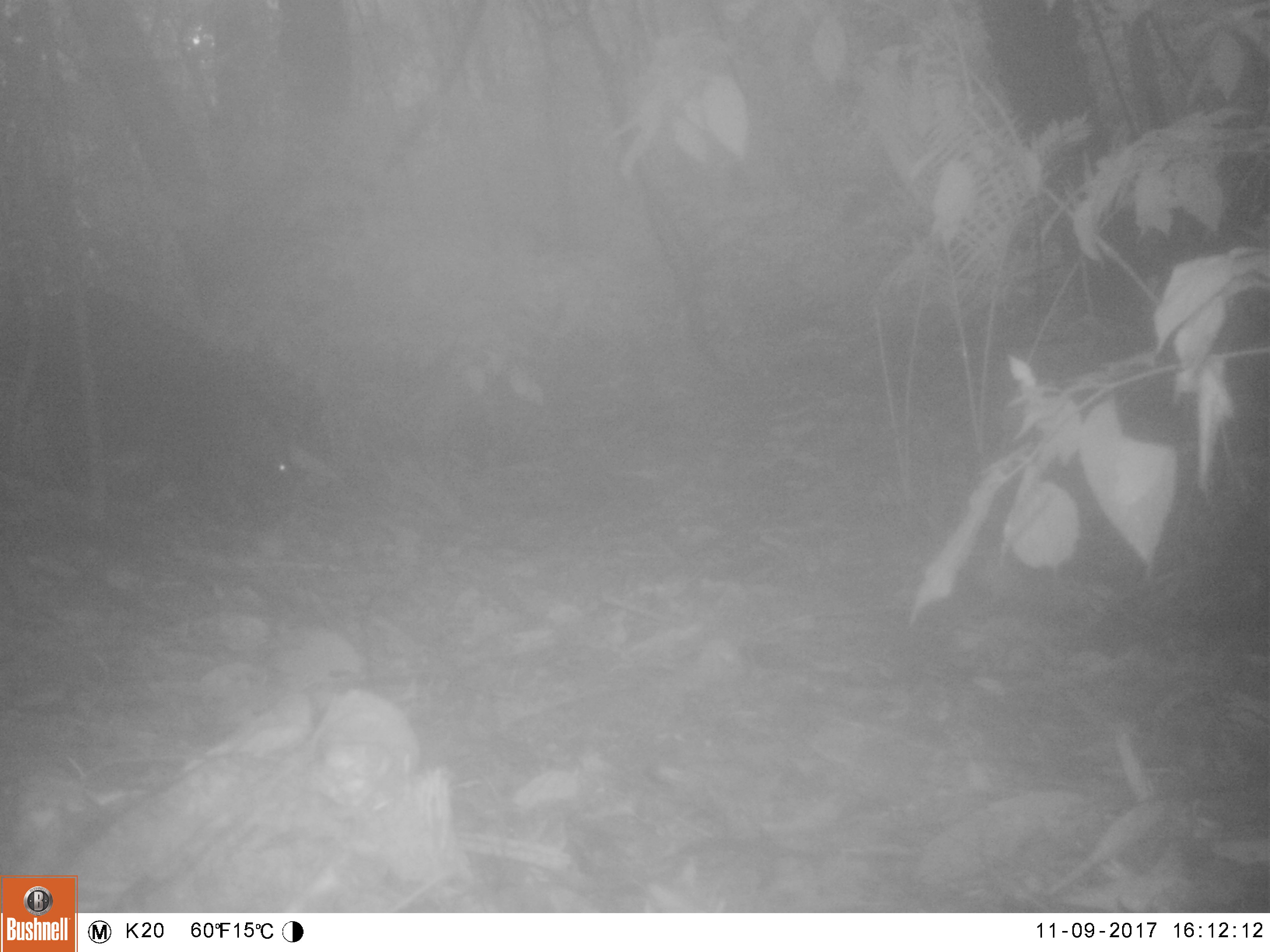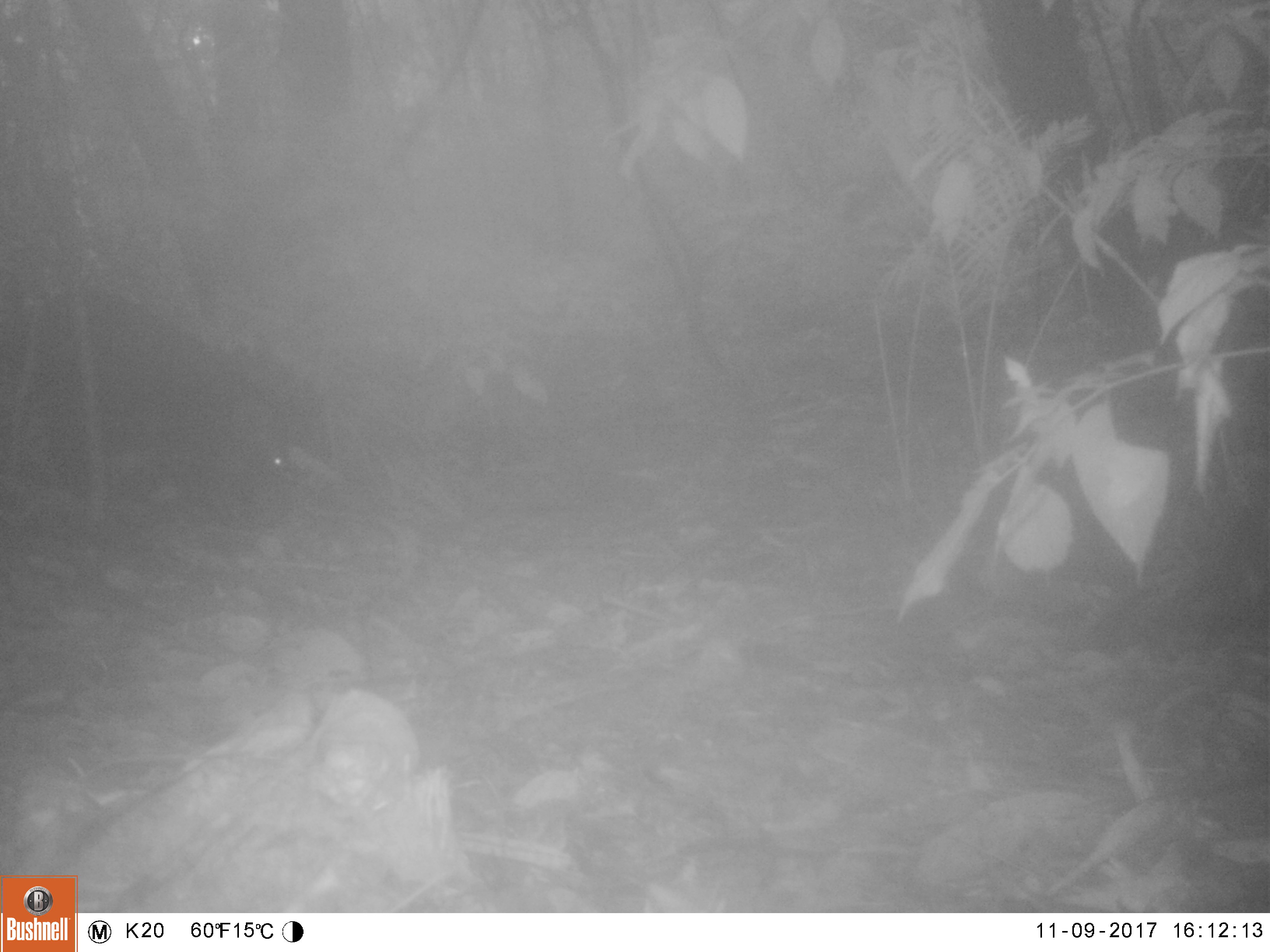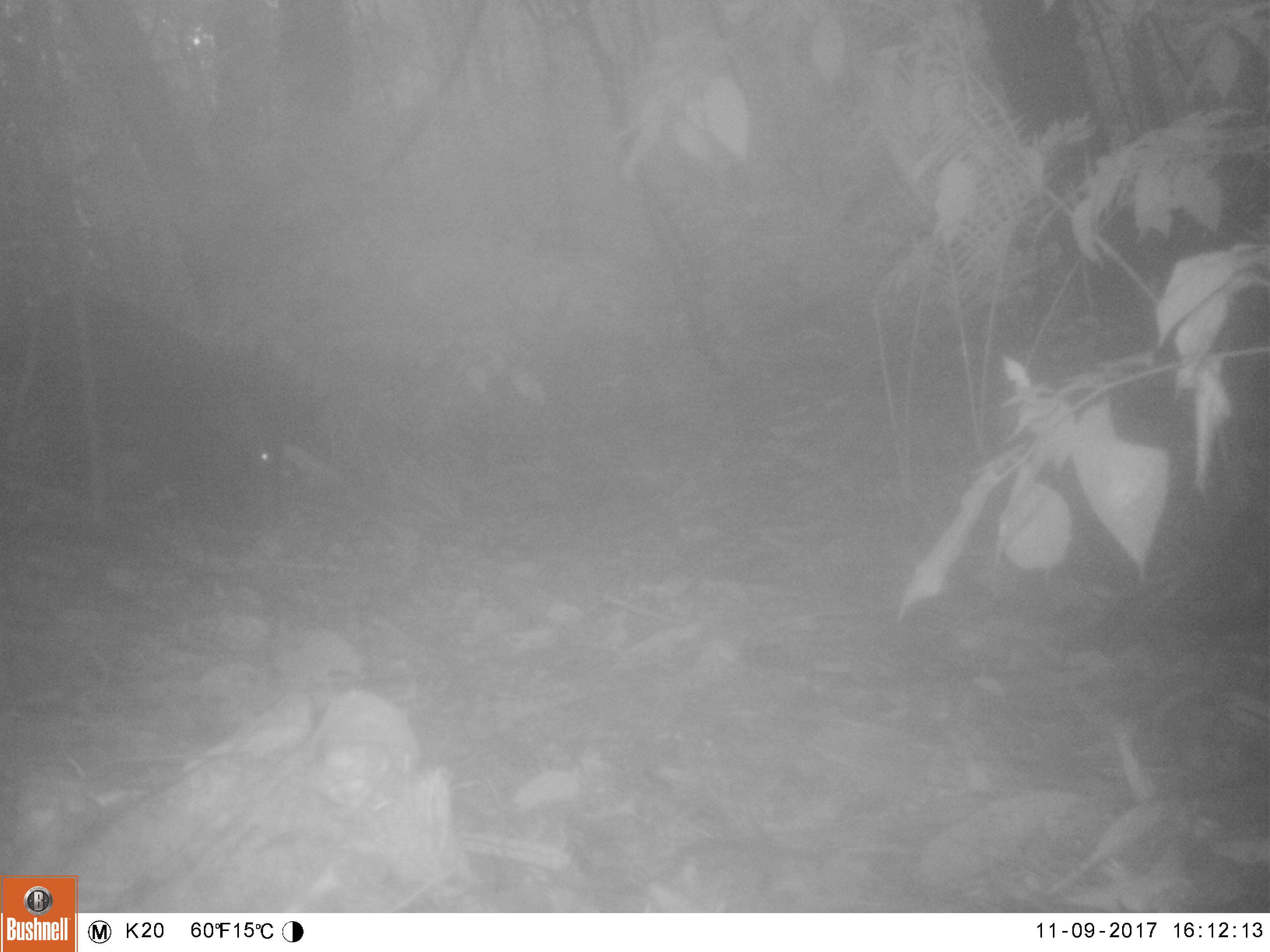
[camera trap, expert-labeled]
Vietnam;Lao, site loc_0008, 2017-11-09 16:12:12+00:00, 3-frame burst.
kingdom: Animalia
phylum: Chordata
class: Mammalia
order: Artiodactyla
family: Suidae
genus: Sus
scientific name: Sus scrofa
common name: eurasian wild pig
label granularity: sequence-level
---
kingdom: Animalia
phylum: Chordata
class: Mammalia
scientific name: Mammalia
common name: mammal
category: unidentified small mammal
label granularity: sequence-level